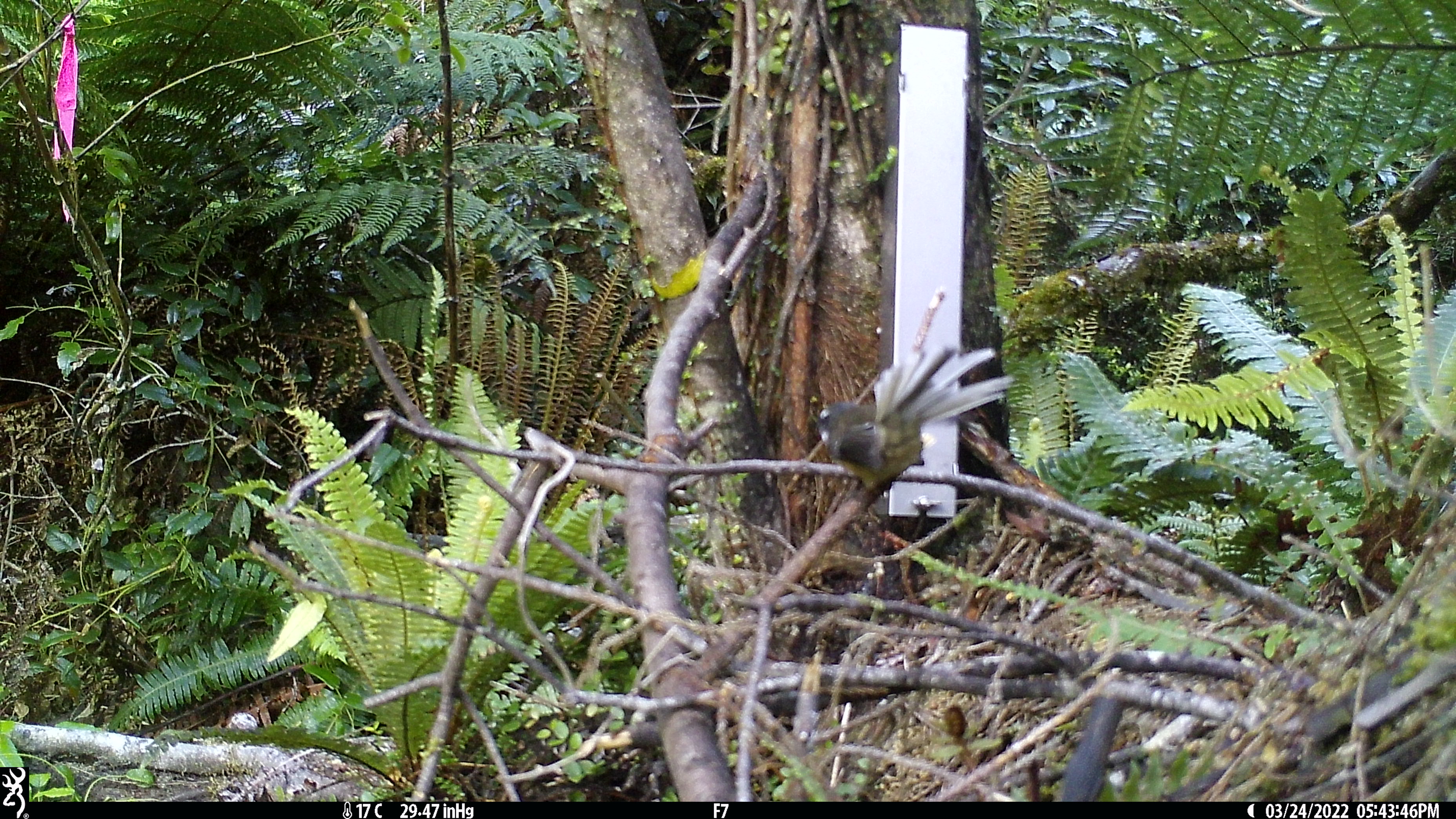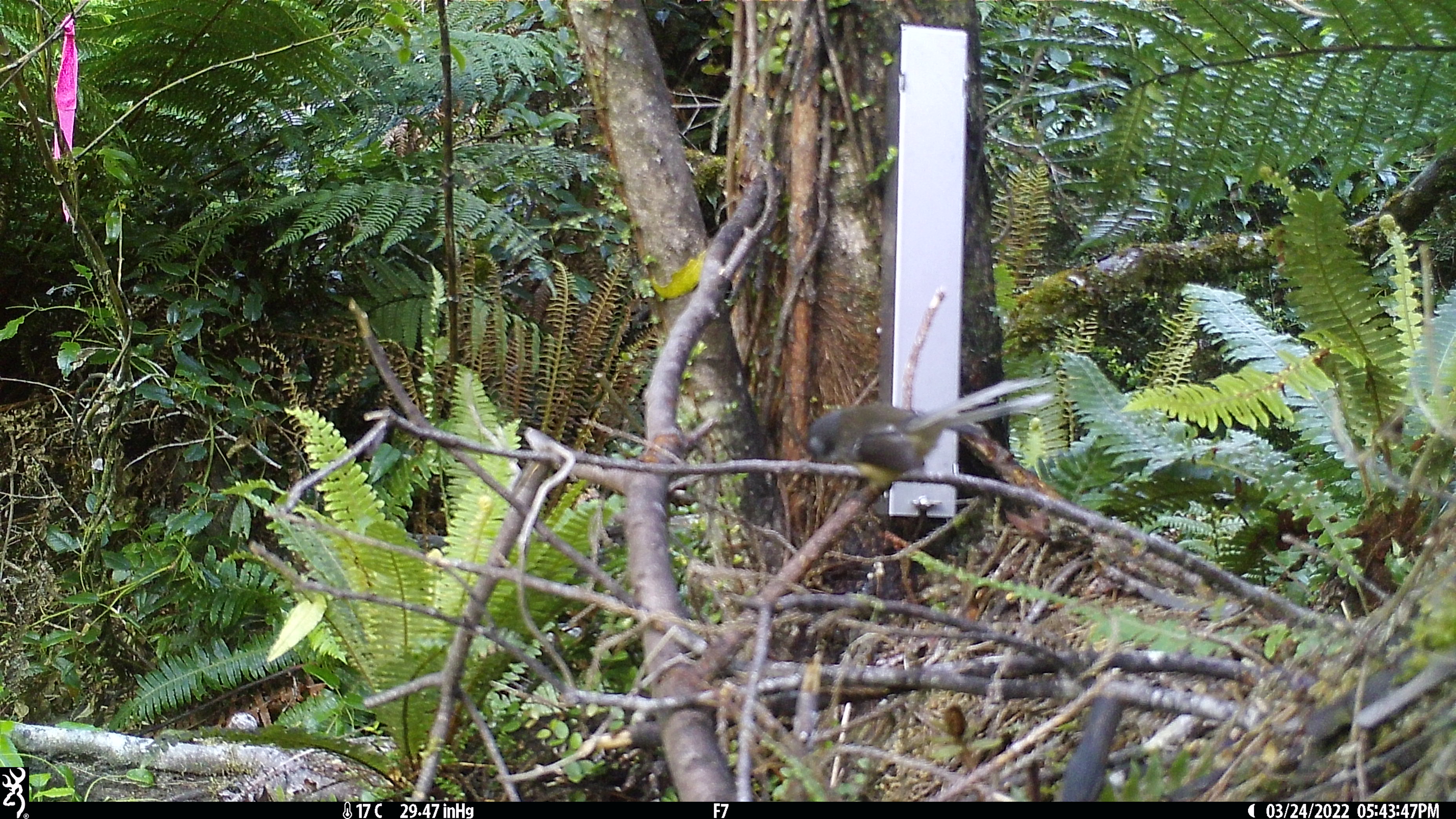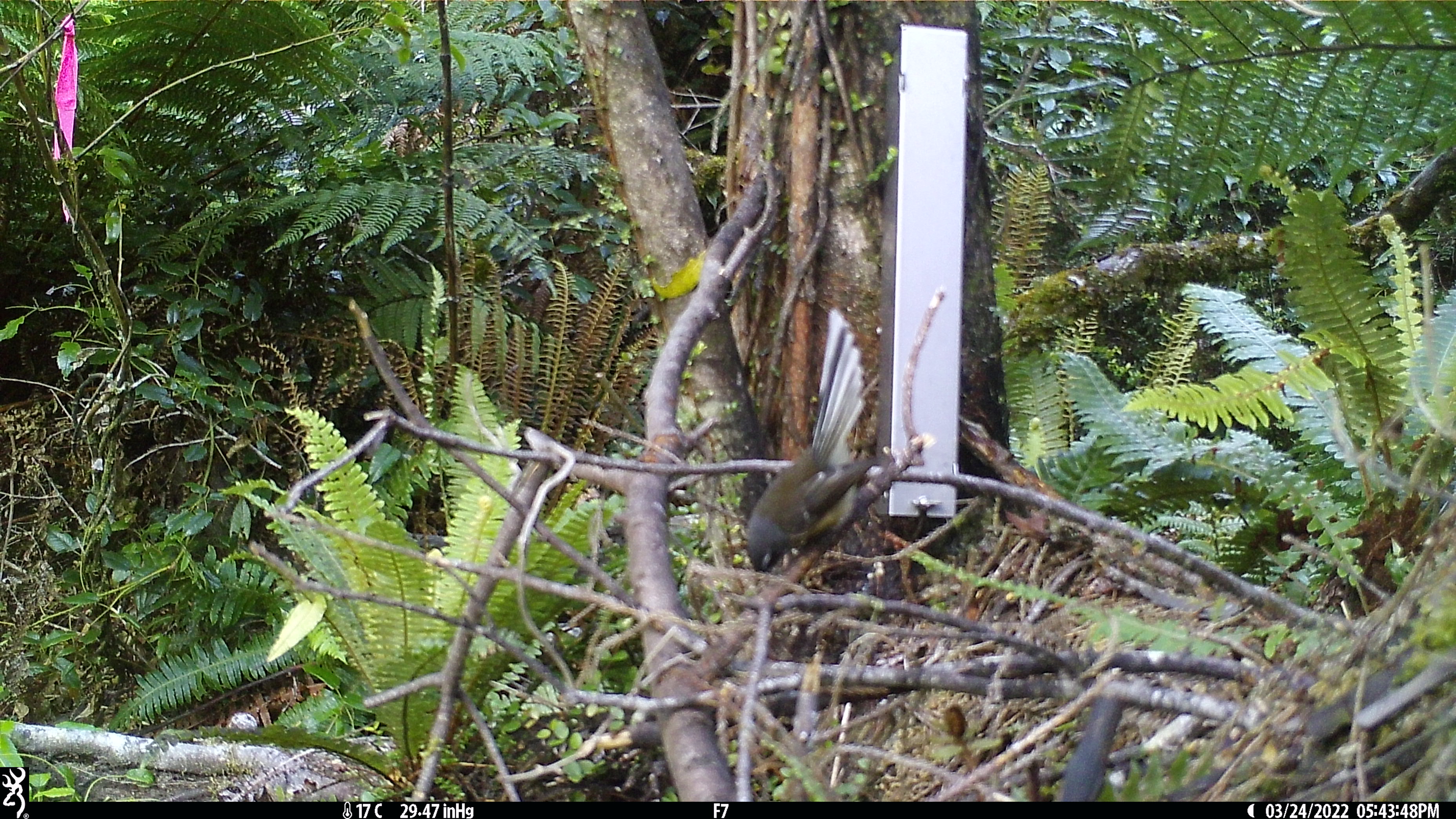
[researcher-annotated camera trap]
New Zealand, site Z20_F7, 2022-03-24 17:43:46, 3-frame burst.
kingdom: Animalia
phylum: Chordata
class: Aves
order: Passeriformes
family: Rhipiduridae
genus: Rhipidura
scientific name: Rhipidura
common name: fantails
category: fantail